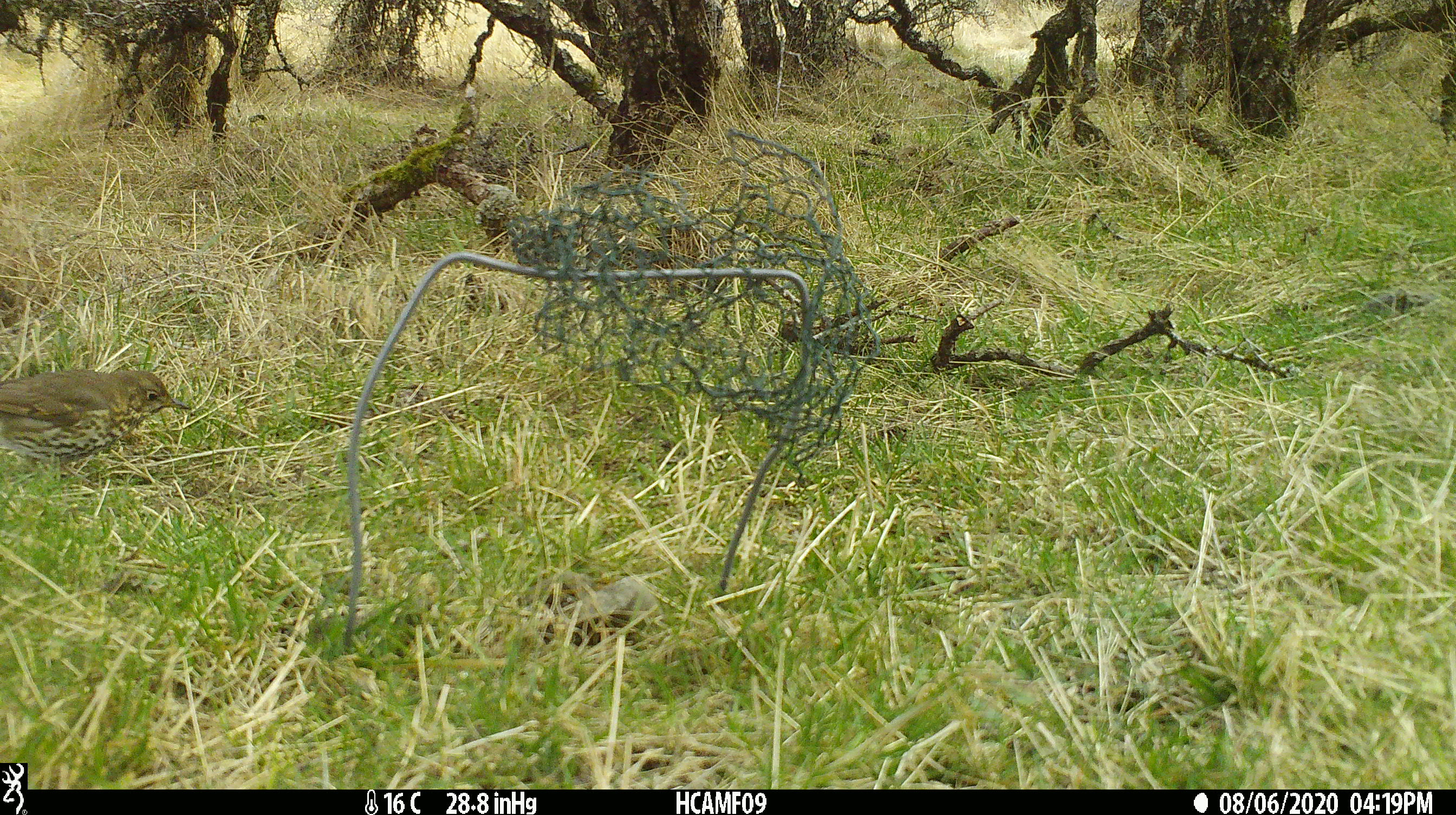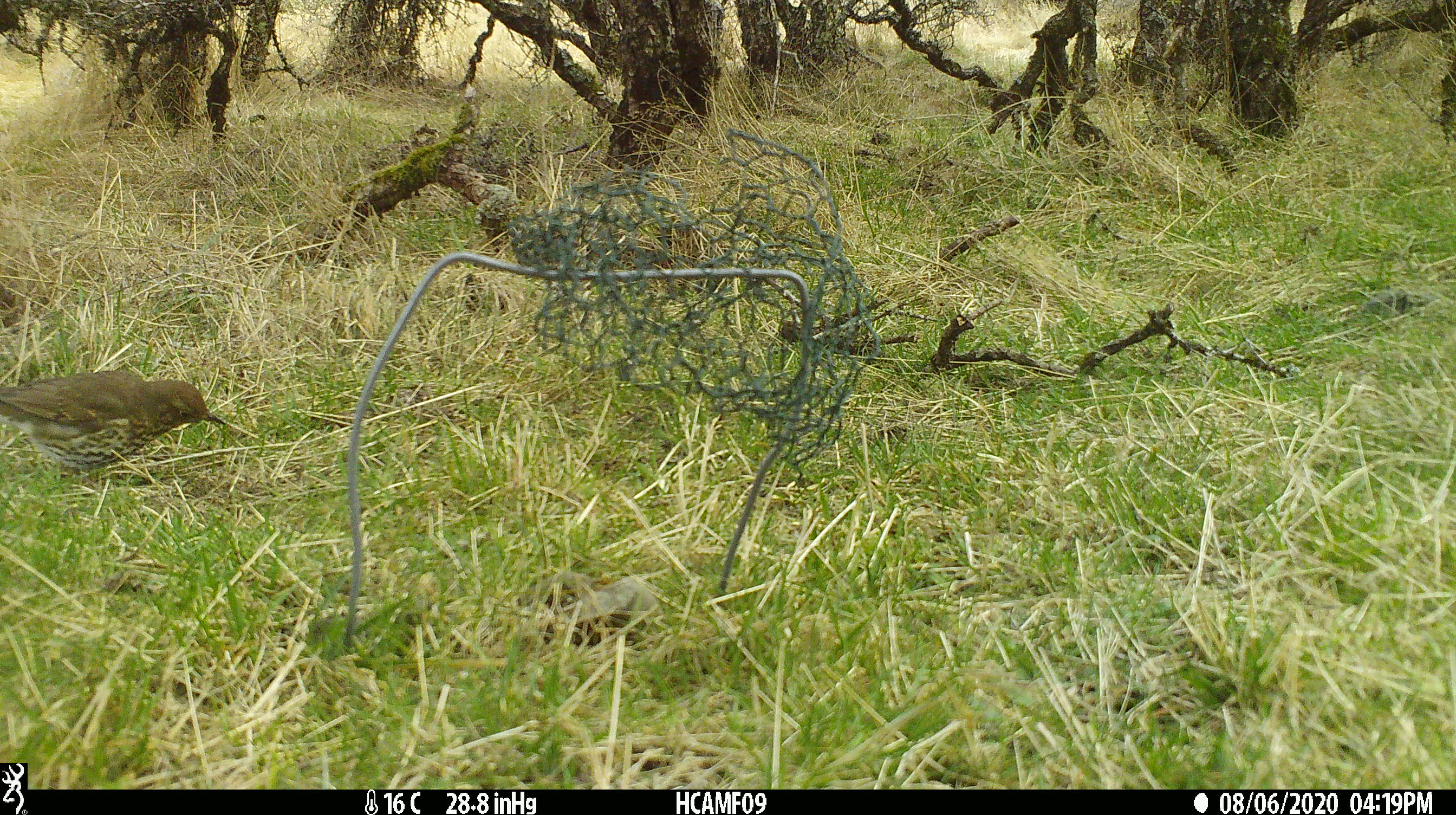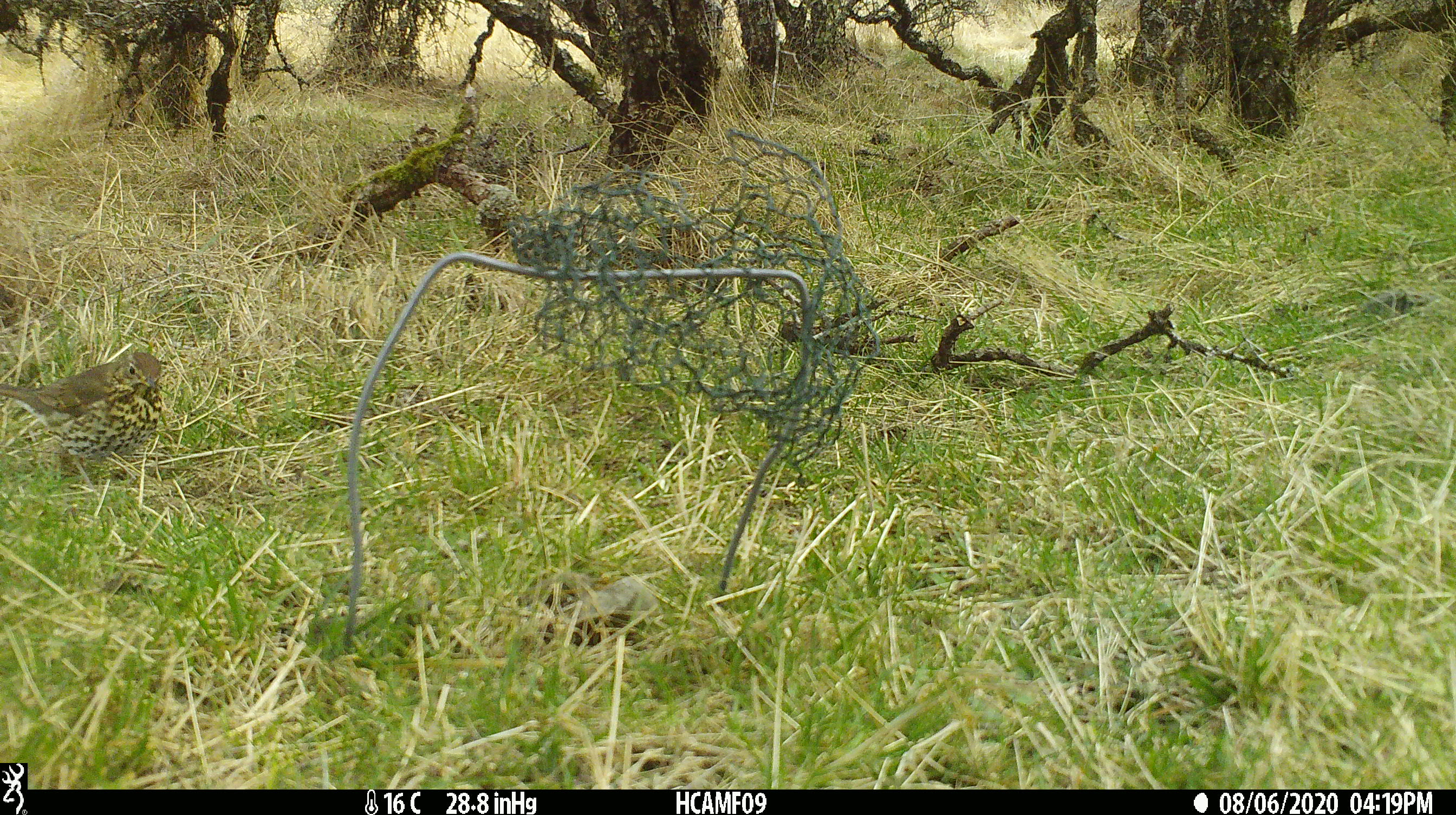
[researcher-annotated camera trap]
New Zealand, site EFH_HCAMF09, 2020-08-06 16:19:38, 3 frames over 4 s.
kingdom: Animalia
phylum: Chordata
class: Aves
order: Passeriformes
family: Turdidae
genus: Turdus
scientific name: Turdus philomelos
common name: song thrush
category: thrush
Thrush (song thrush) (Turdus philomelos).